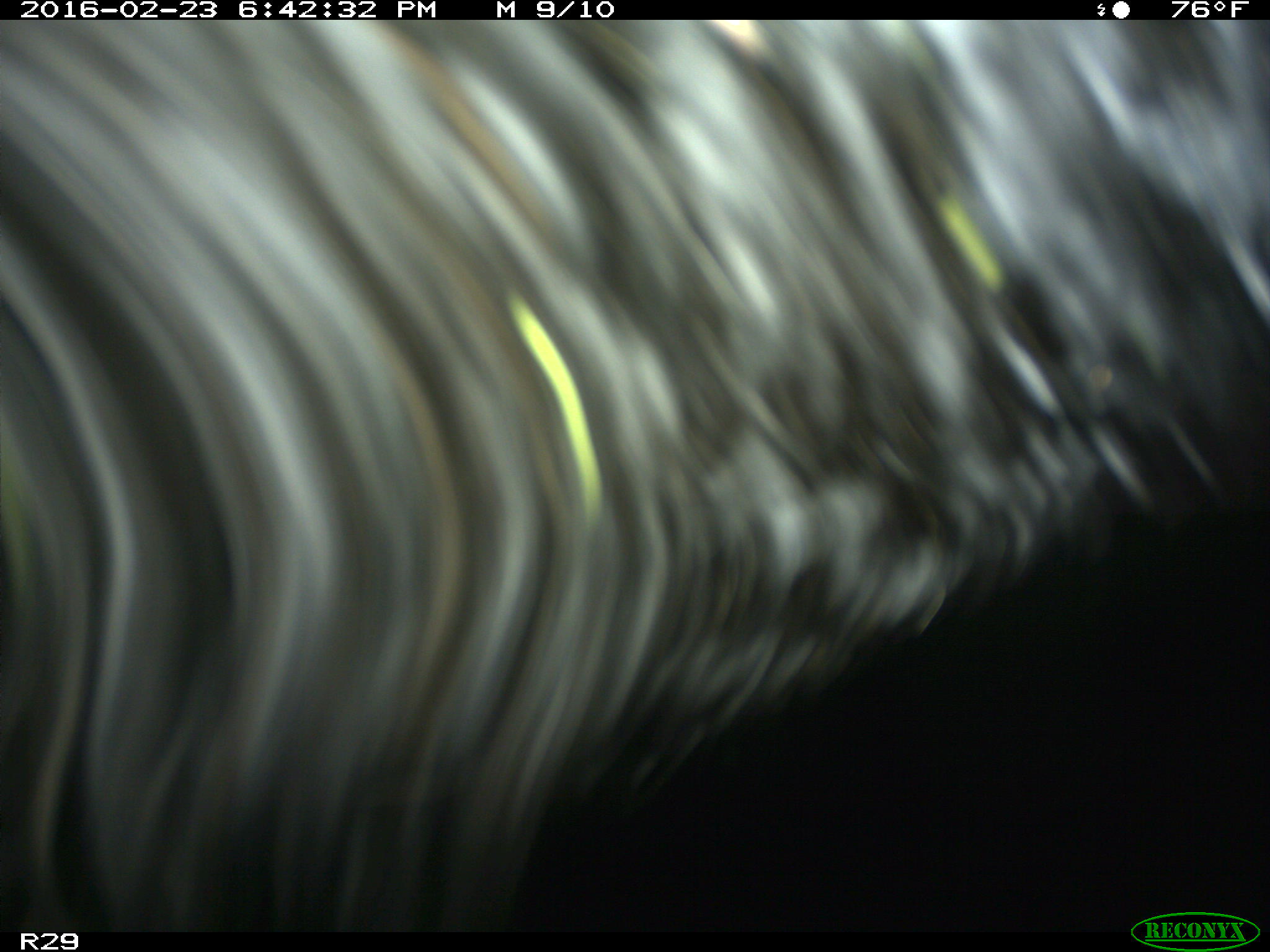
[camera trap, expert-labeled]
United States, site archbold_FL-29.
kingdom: Animalia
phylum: Chordata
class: Mammalia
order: Artiodactyla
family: Bovidae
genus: Bos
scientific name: Bos taurus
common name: domestic cow